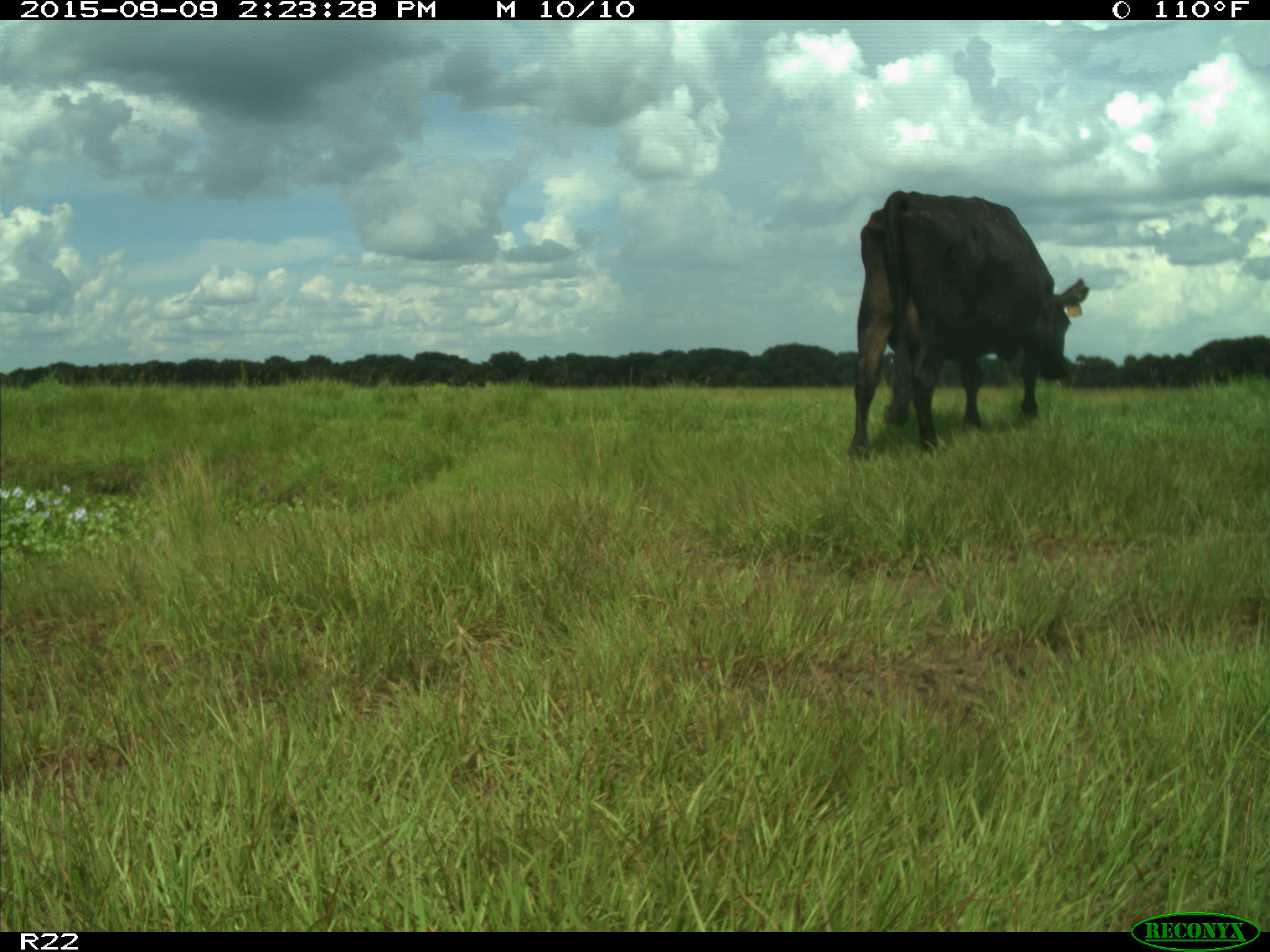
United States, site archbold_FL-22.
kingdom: Animalia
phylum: Chordata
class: Mammalia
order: Artiodactyla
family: Bovidae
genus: Bos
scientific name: Bos taurus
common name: domestic cow